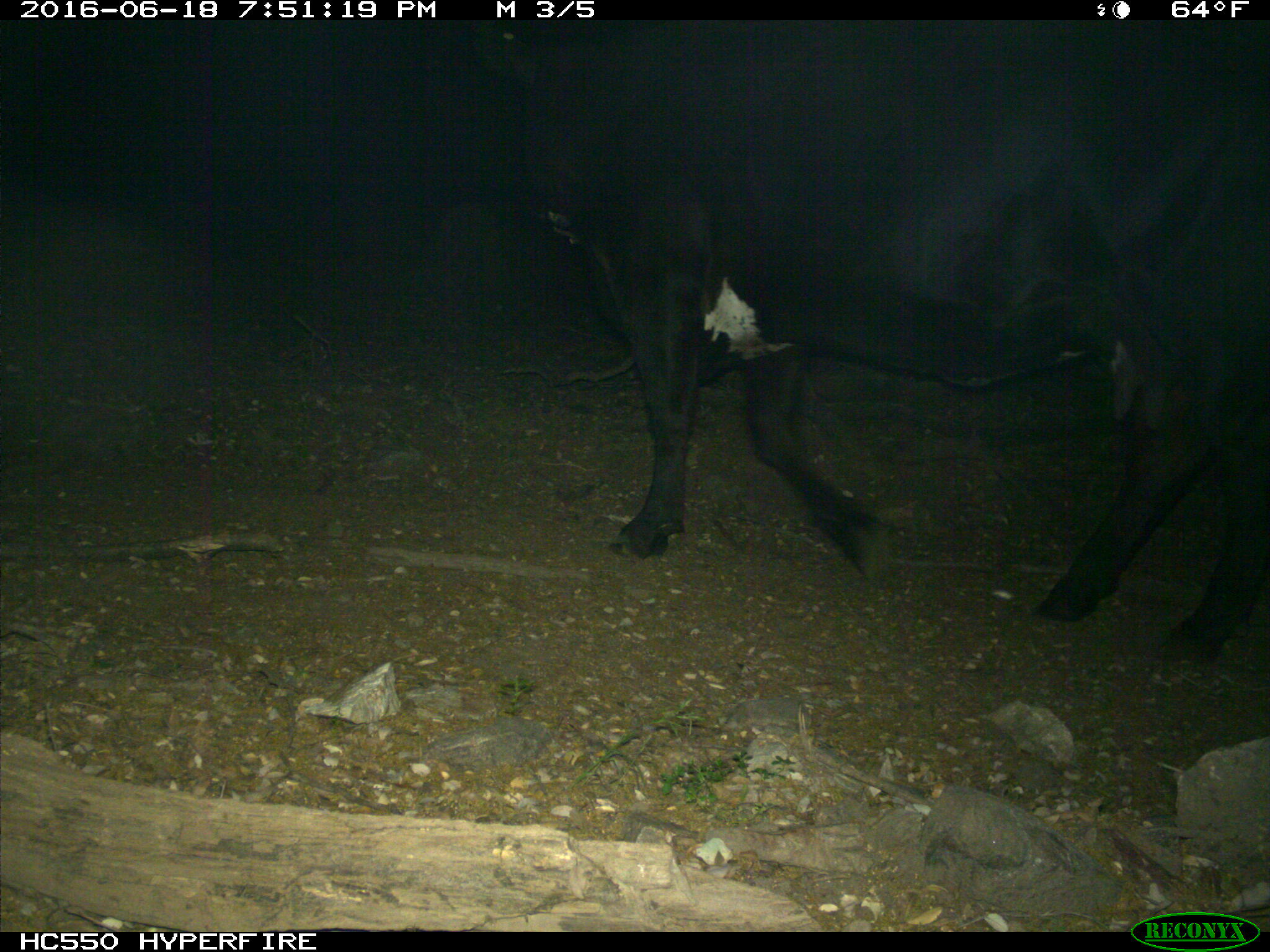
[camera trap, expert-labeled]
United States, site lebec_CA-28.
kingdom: Animalia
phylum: Chordata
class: Mammalia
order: Artiodactyla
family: Bovidae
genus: Bos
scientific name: Bos taurus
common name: domestic cow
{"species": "Bos taurus (domestic cow)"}